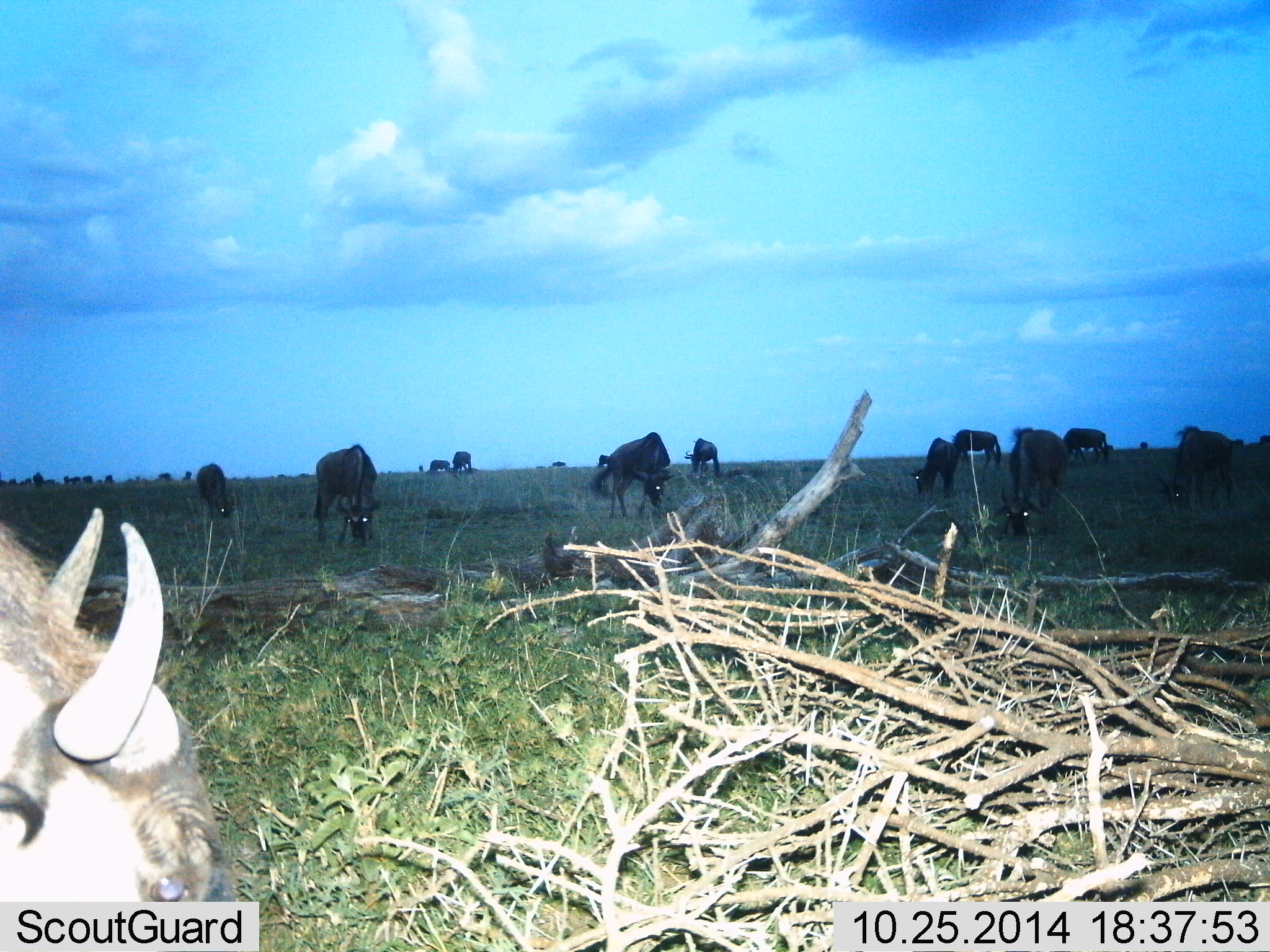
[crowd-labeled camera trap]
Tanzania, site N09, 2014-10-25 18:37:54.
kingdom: Animalia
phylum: Chordata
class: Mammalia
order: Artiodactyla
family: Bovidae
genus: Connochaetes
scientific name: Connochaetes taurinus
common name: blue wildebeest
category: wildebeest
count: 11-50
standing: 30%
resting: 10%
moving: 0%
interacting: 0%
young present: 0%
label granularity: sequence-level